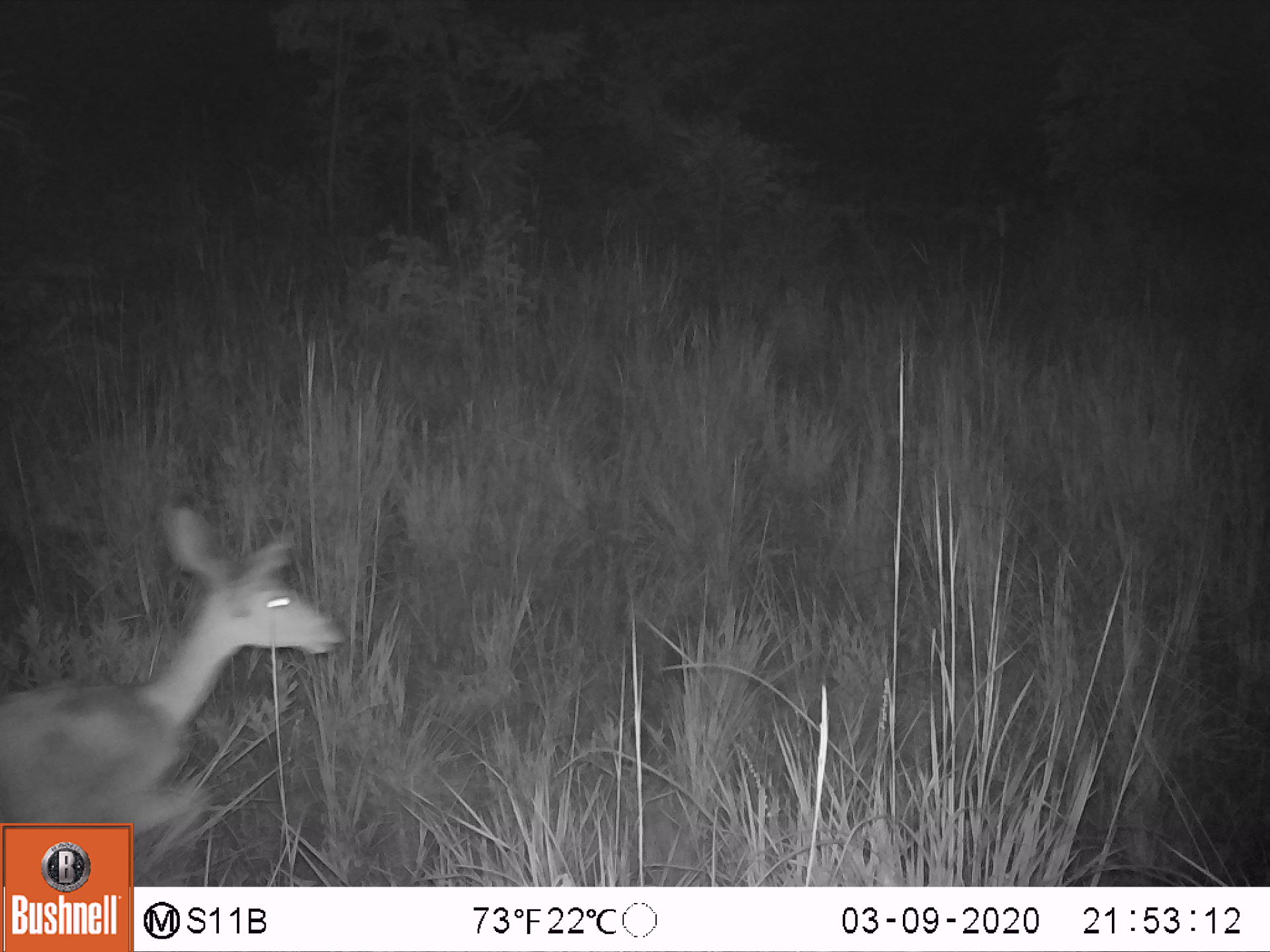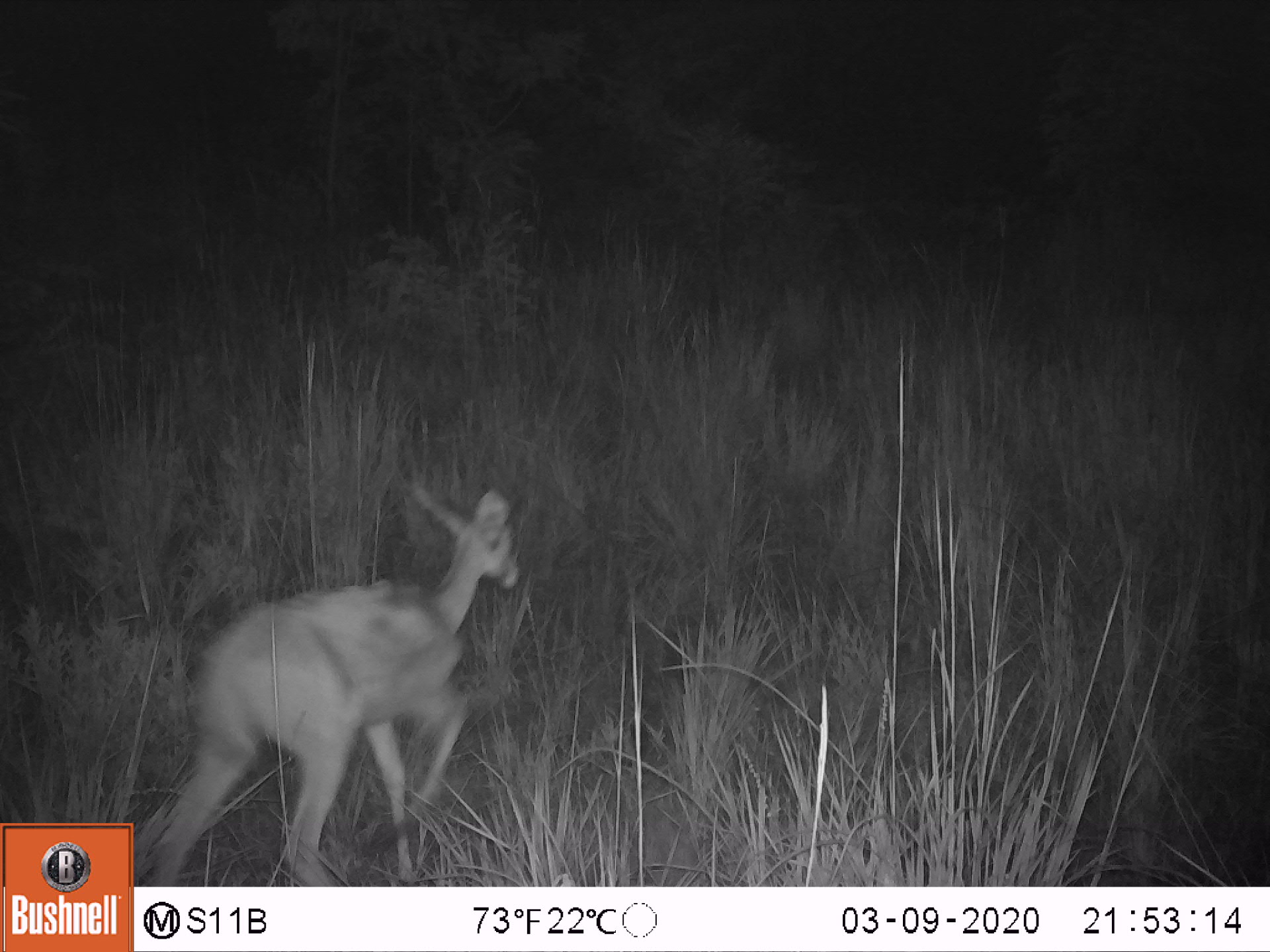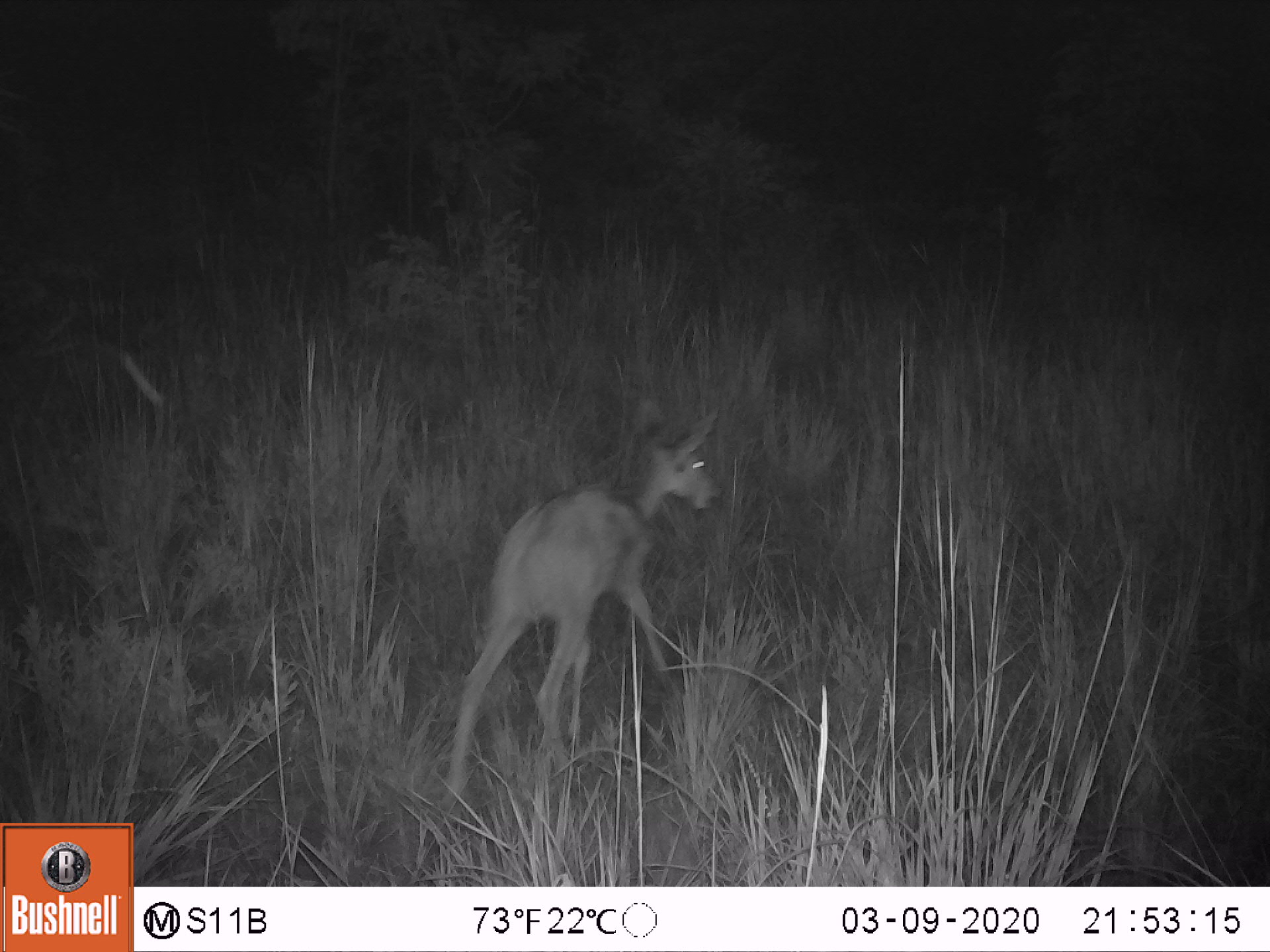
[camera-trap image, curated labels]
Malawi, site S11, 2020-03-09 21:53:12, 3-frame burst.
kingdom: Animalia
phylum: Chordata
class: Mammalia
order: Artiodactyla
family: Bovidae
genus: Redunca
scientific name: Redunca arundinum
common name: southern reedbuck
Southern reedbuck (Redunca arundinum), count 1.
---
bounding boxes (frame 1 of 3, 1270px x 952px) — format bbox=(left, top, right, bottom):
southern reedbuck: bbox=(3, 450, 348, 816)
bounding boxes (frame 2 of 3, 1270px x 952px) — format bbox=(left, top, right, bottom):
southern reedbuck: bbox=(148, 478, 524, 884)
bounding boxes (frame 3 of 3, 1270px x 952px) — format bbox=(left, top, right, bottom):
southern reedbuck: bbox=(439, 392, 729, 805)